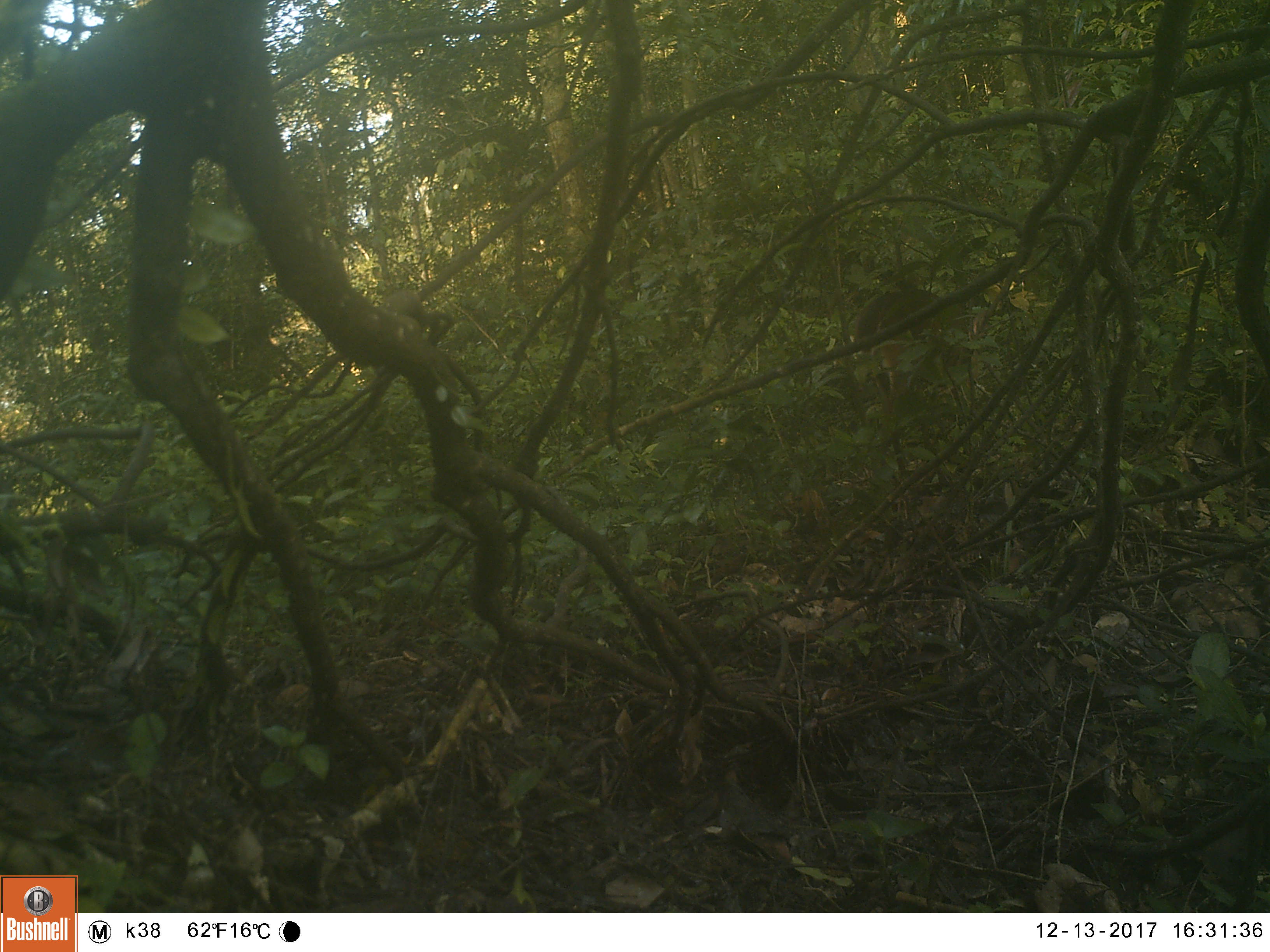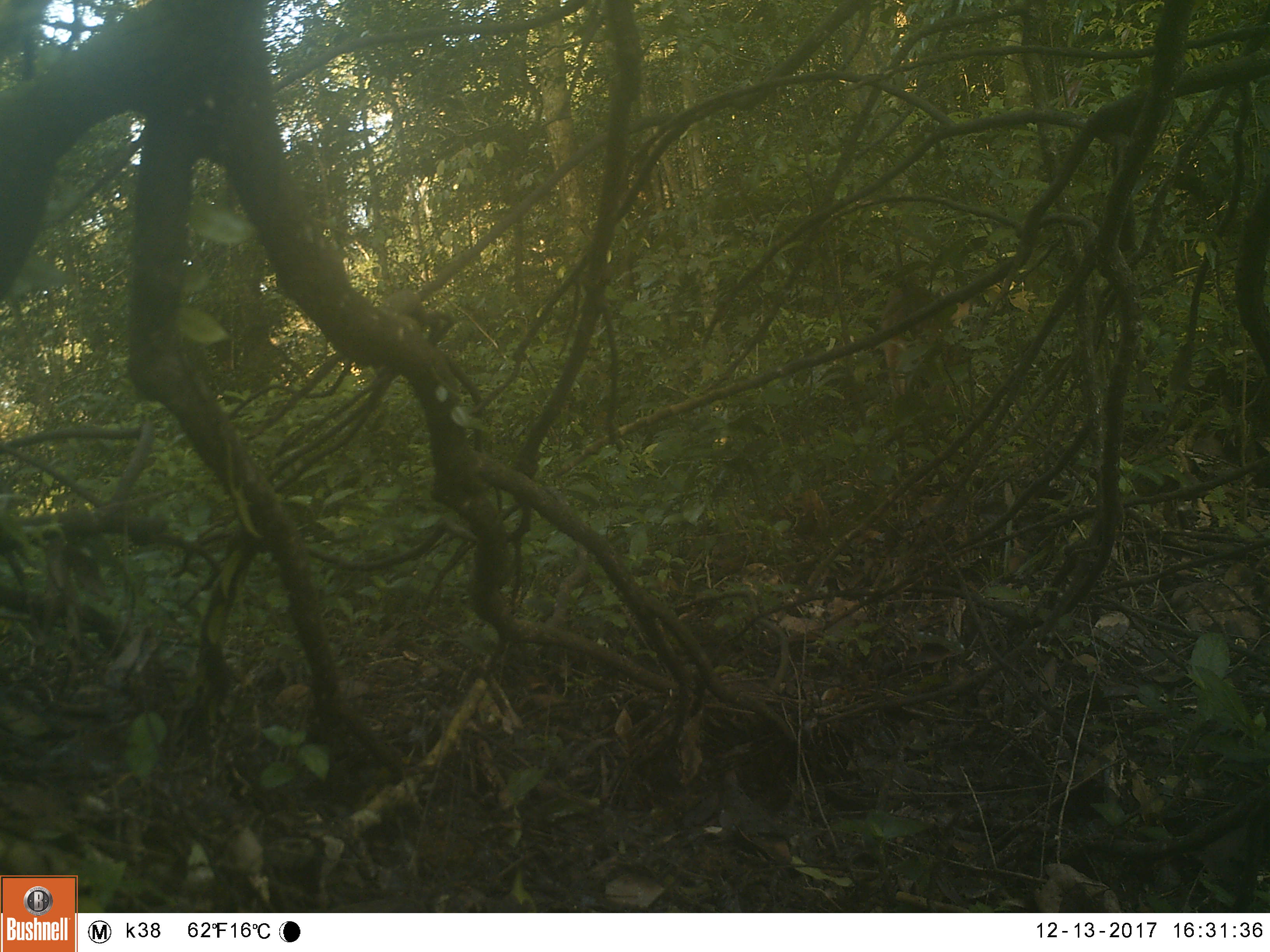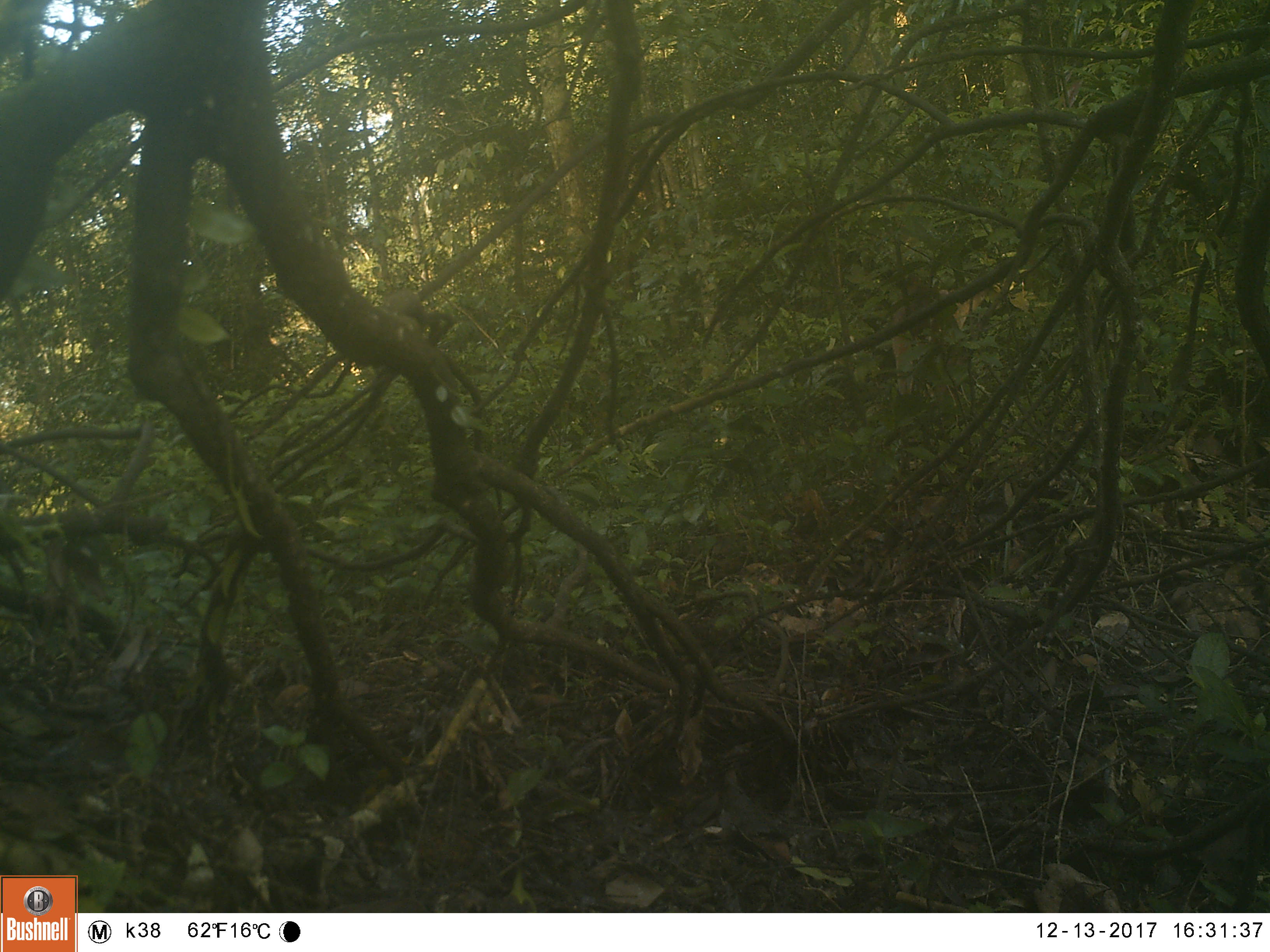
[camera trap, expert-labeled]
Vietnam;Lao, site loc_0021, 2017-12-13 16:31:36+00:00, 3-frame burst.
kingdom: Animalia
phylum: Chordata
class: Mammalia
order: Artiodactyla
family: Cervidae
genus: Muntiacus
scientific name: Muntiacus vuquangensis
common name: large-antlered muntjac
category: large antlered muntjac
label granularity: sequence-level